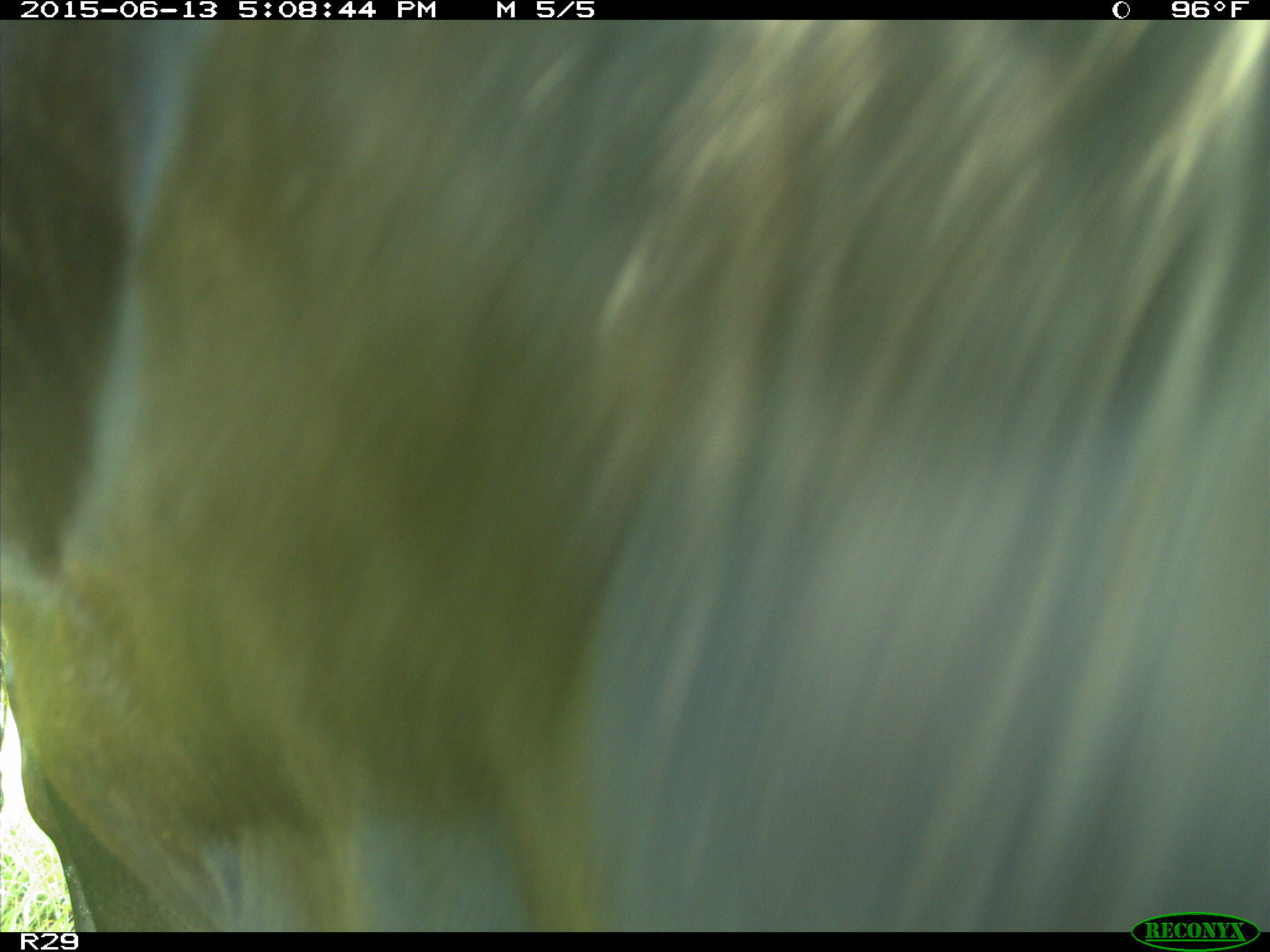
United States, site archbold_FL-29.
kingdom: Animalia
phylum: Chordata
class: Mammalia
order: Artiodactyla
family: Bovidae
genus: Bos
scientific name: Bos taurus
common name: domestic cow